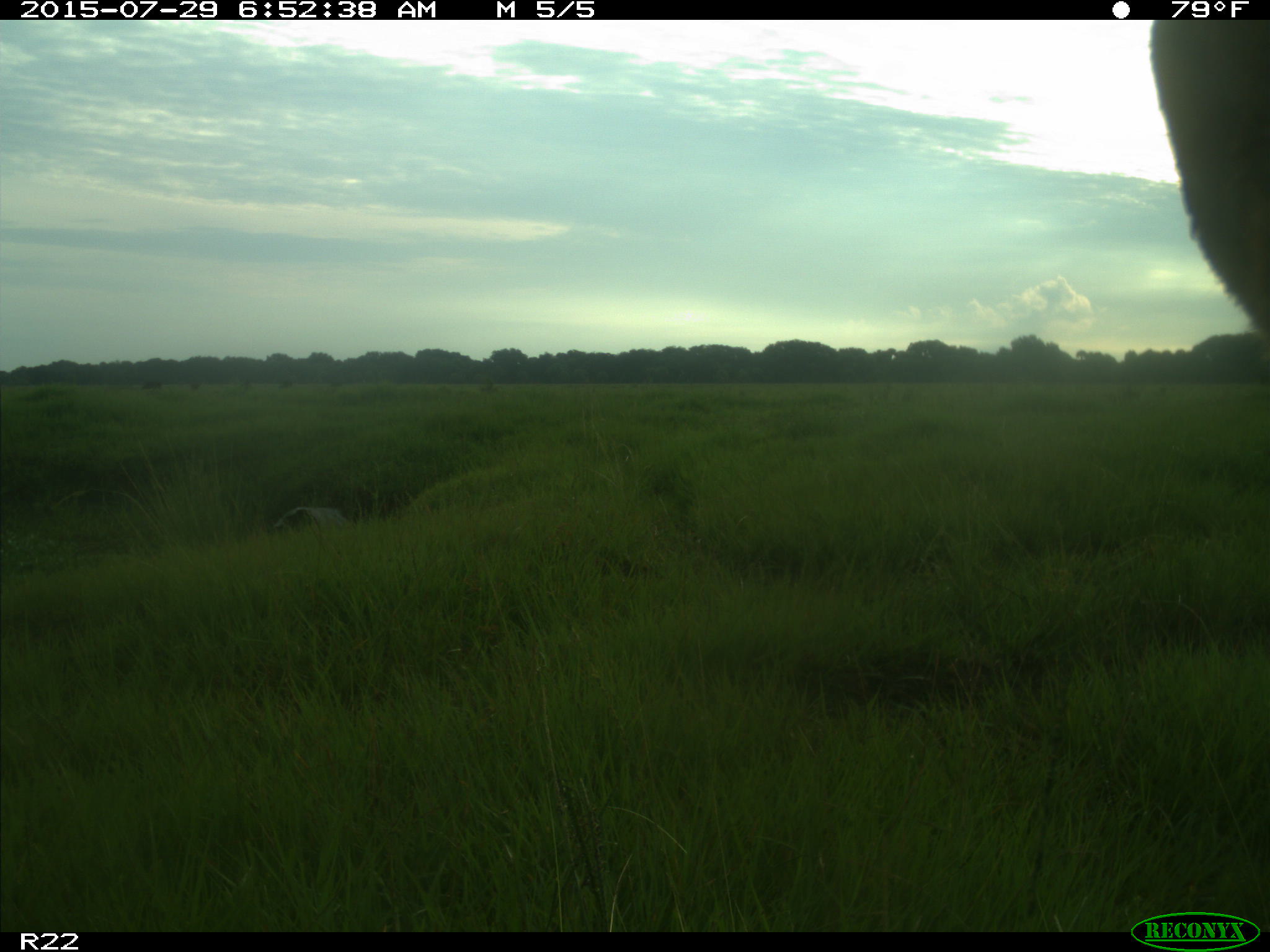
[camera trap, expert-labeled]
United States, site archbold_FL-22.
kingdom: Animalia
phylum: Chordata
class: Aves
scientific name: Aves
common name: birds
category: unidentified bird